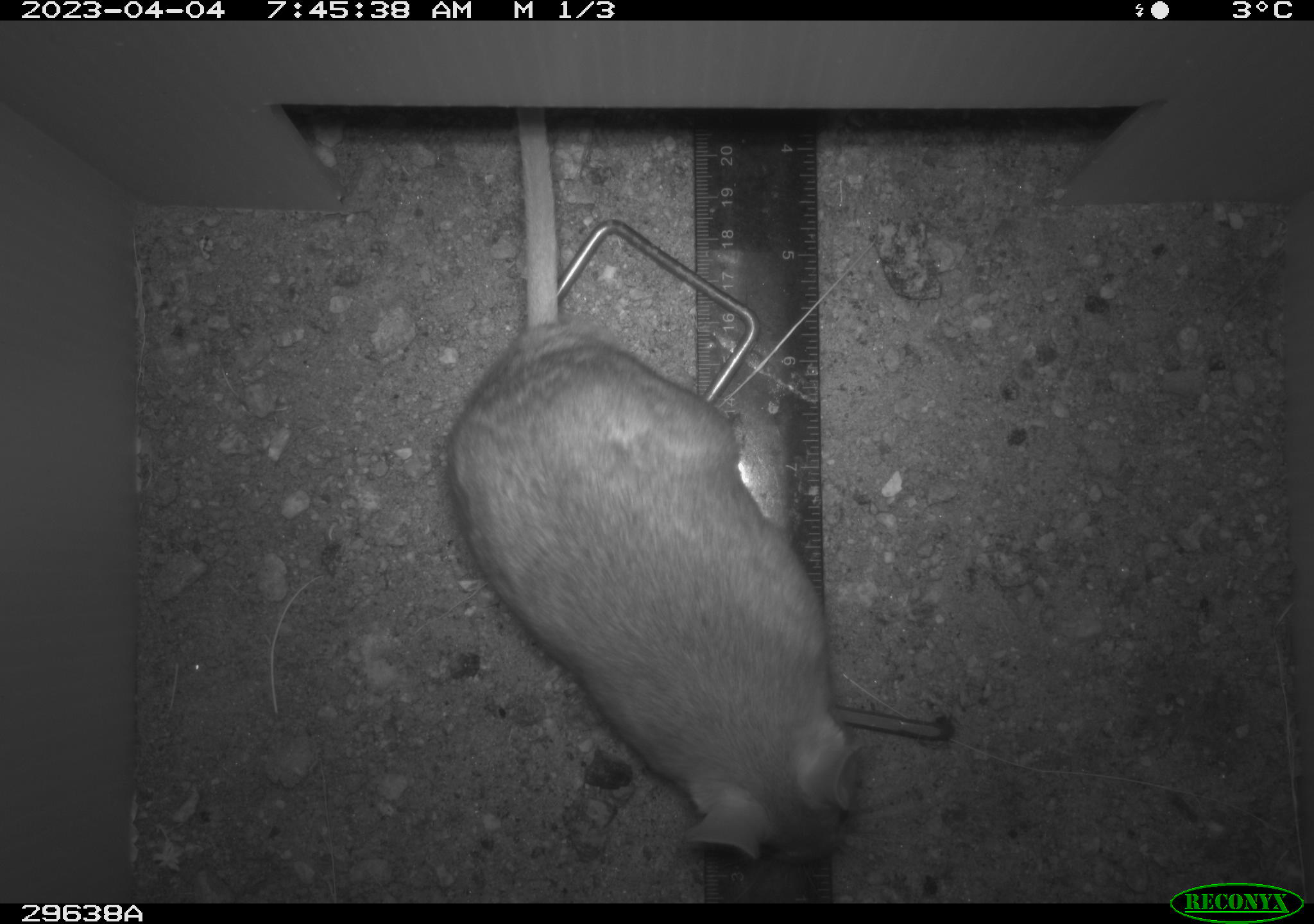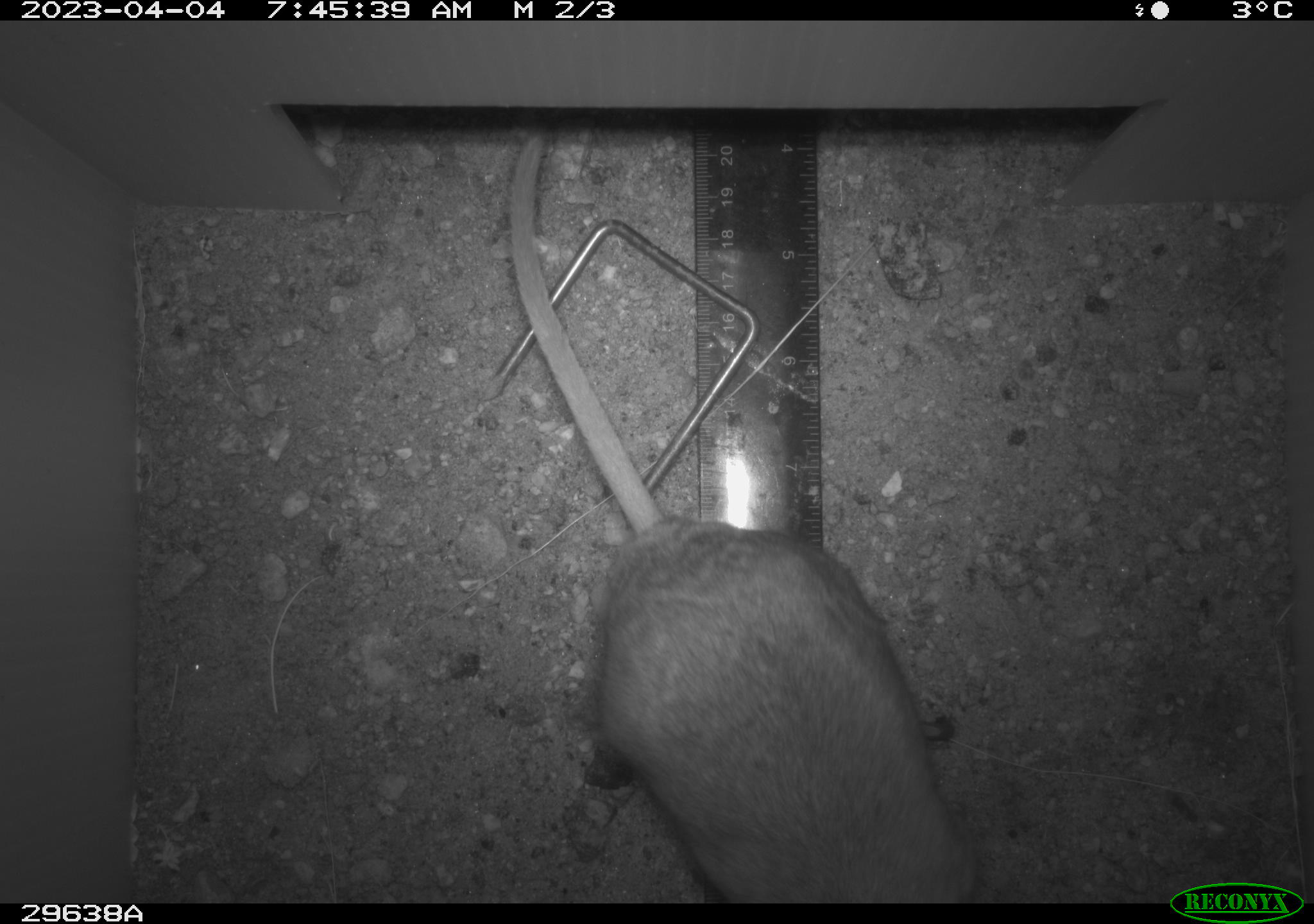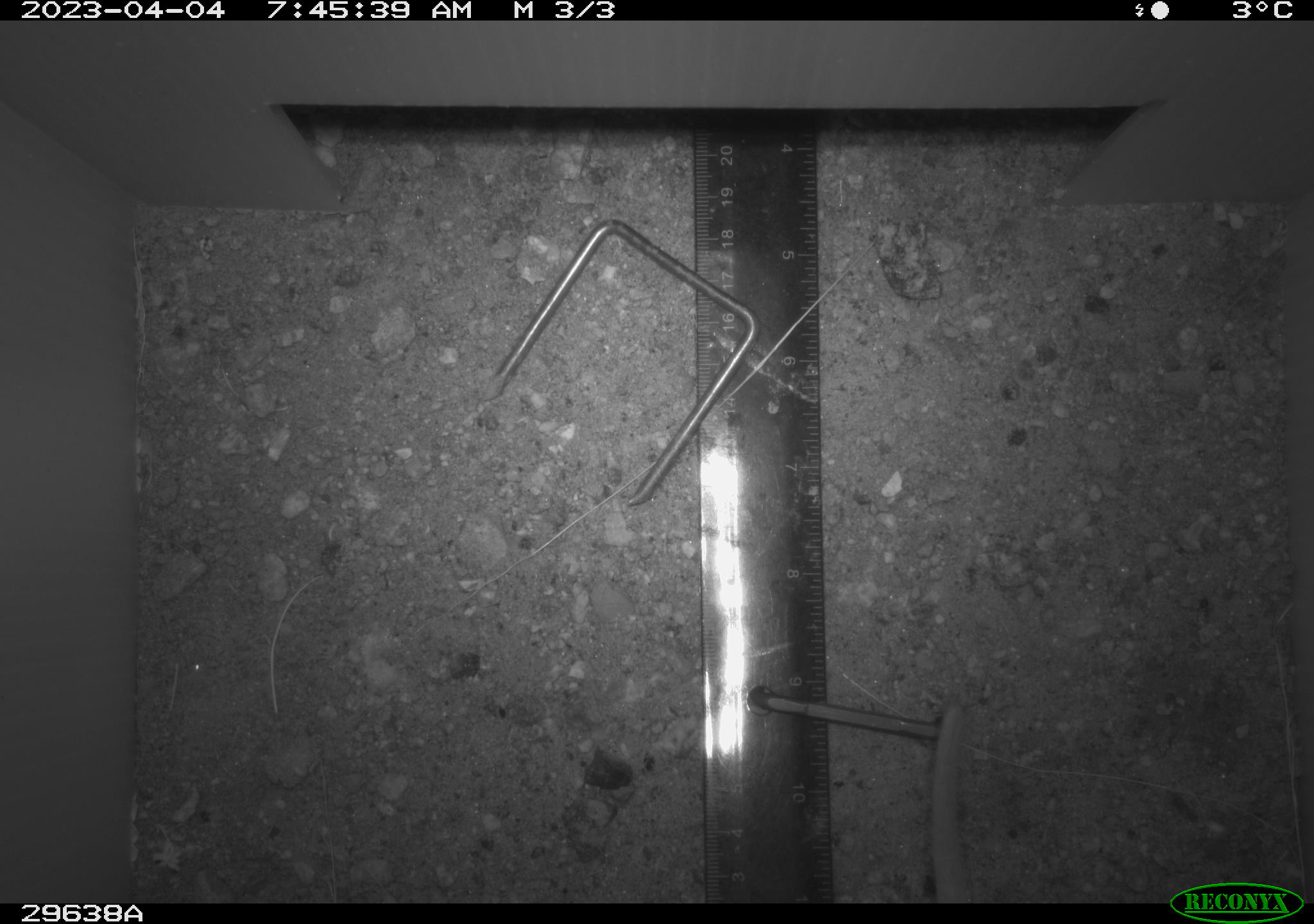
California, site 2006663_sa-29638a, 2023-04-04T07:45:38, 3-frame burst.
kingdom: Animalia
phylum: Chordata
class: Mammalia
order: Rodentia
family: Cricetidae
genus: Neotoma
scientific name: Neotoma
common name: pack rat or woodrat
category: neotoma species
Neotoma species (pack rat or woodrat) (Neotoma).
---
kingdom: Animalia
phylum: Chordata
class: Mammalia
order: Rodentia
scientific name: Rodentia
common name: rodent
Rodent (Rodentia).